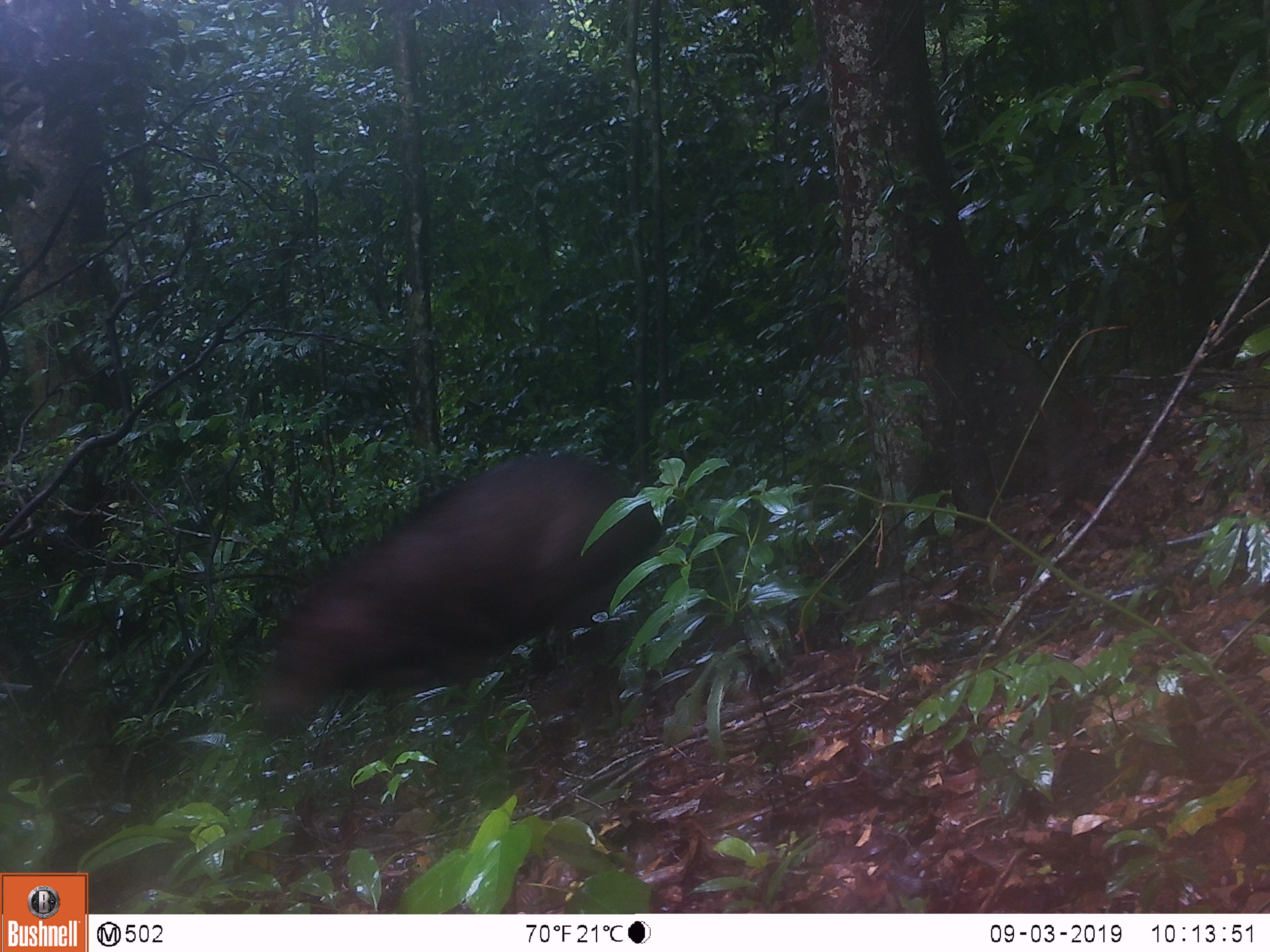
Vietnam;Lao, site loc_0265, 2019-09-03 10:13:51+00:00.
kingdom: Animalia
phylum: Chordata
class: Mammalia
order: Artiodactyla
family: Suidae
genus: Sus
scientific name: Sus scrofa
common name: eurasian wild pig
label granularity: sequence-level